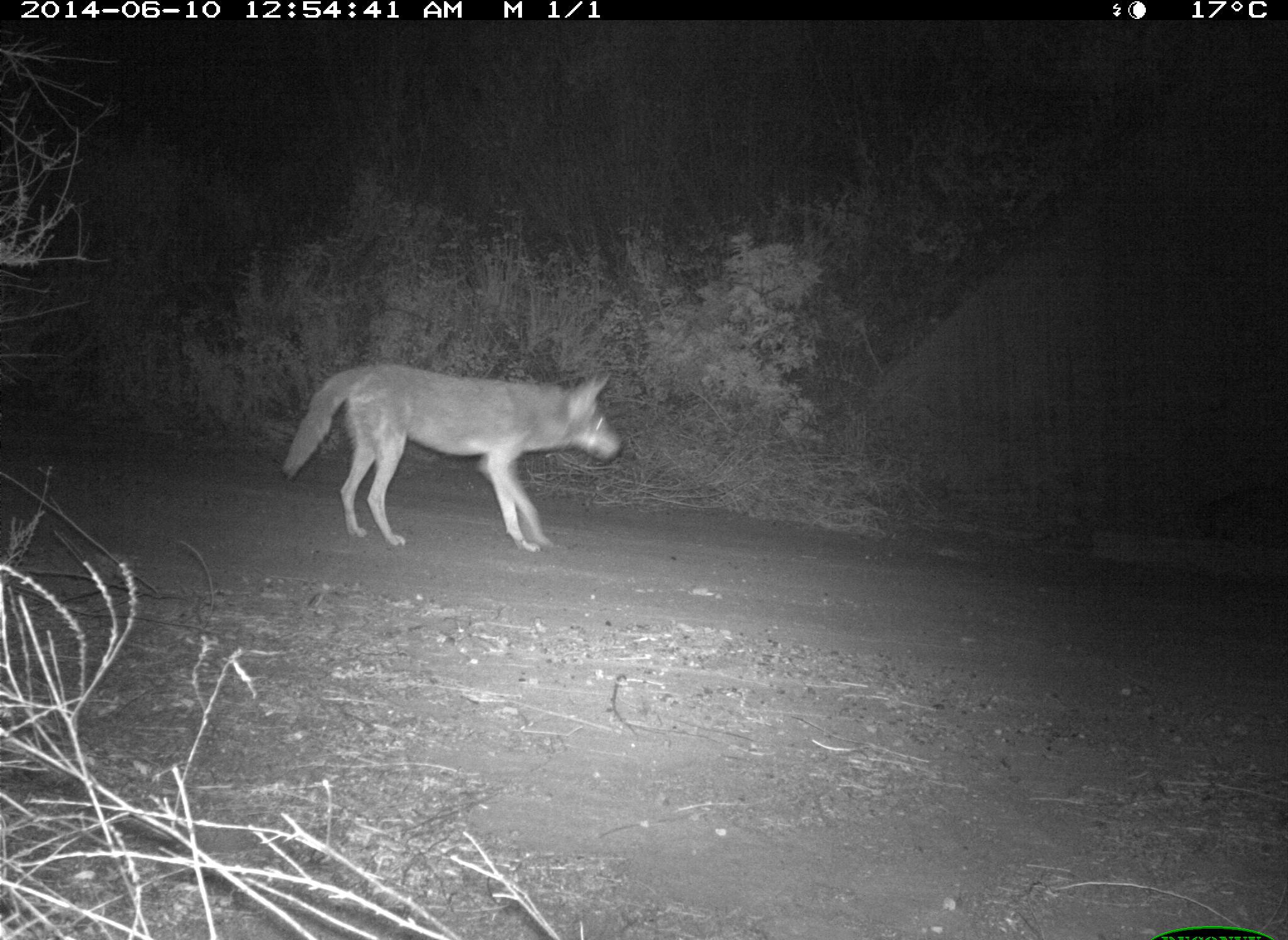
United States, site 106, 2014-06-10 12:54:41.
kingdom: Animalia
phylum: Chordata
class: Mammalia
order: Carnivora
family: Canidae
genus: Canis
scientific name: Canis latrans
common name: coyote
Coyote (Canis latrans).